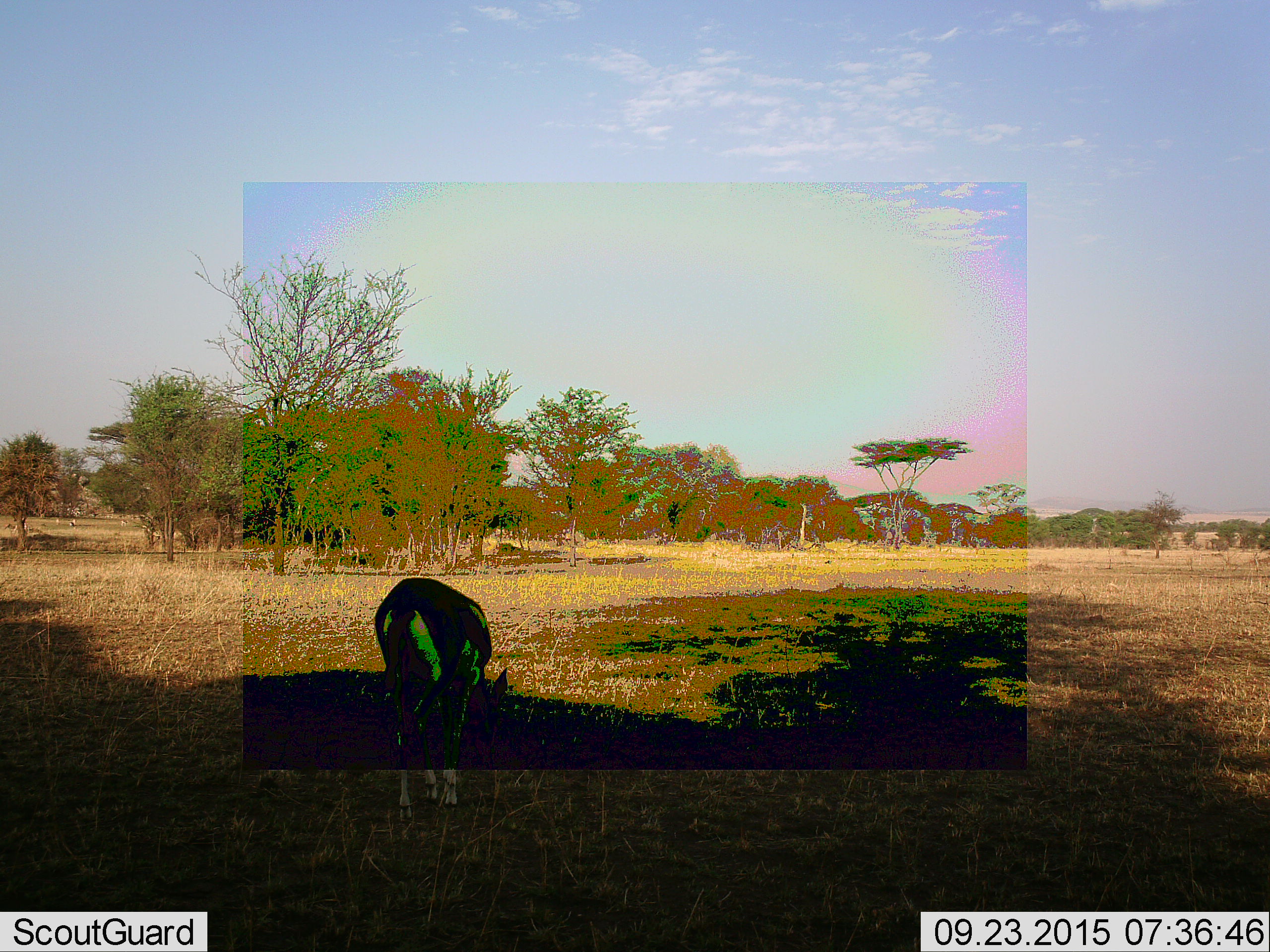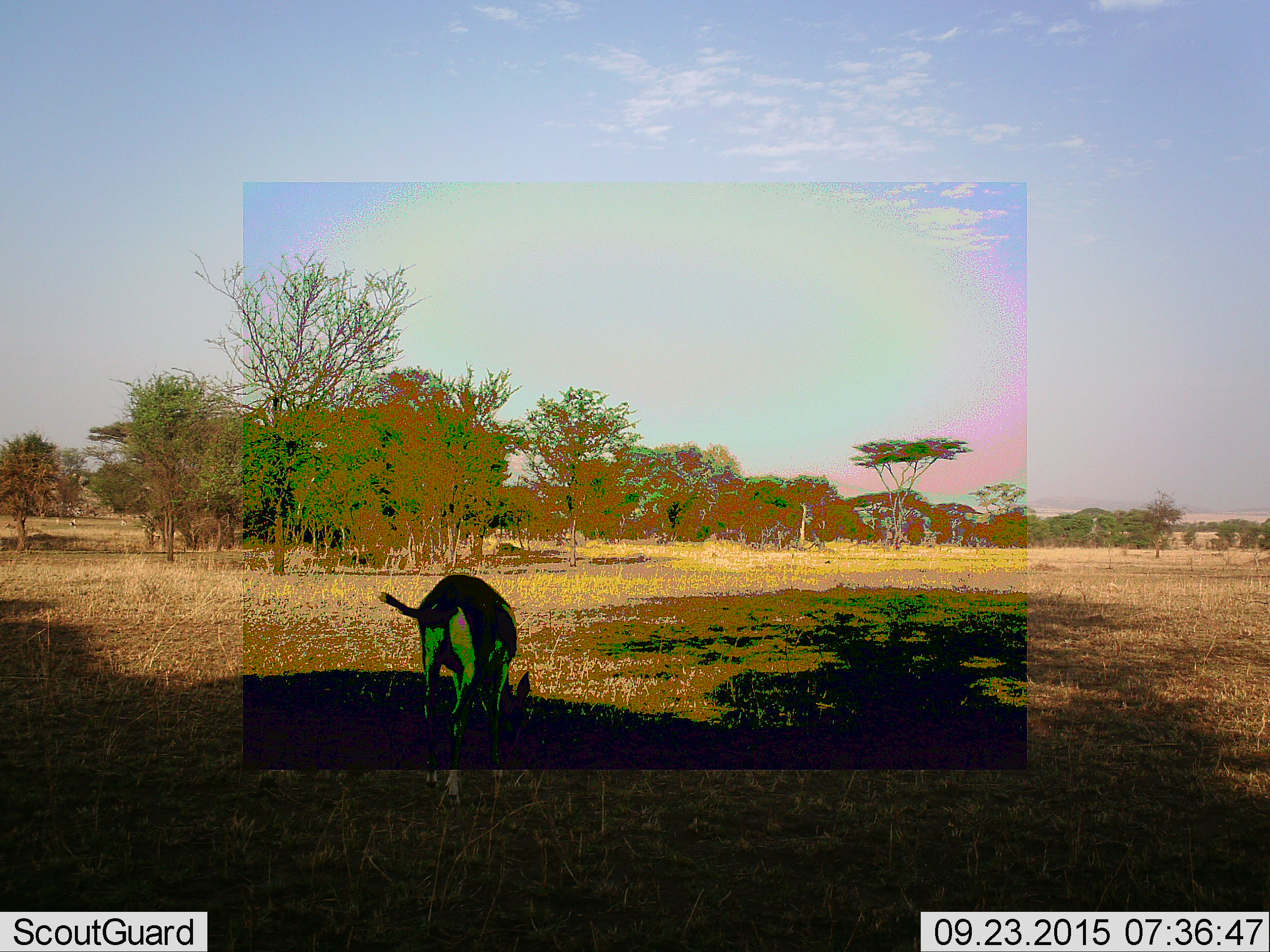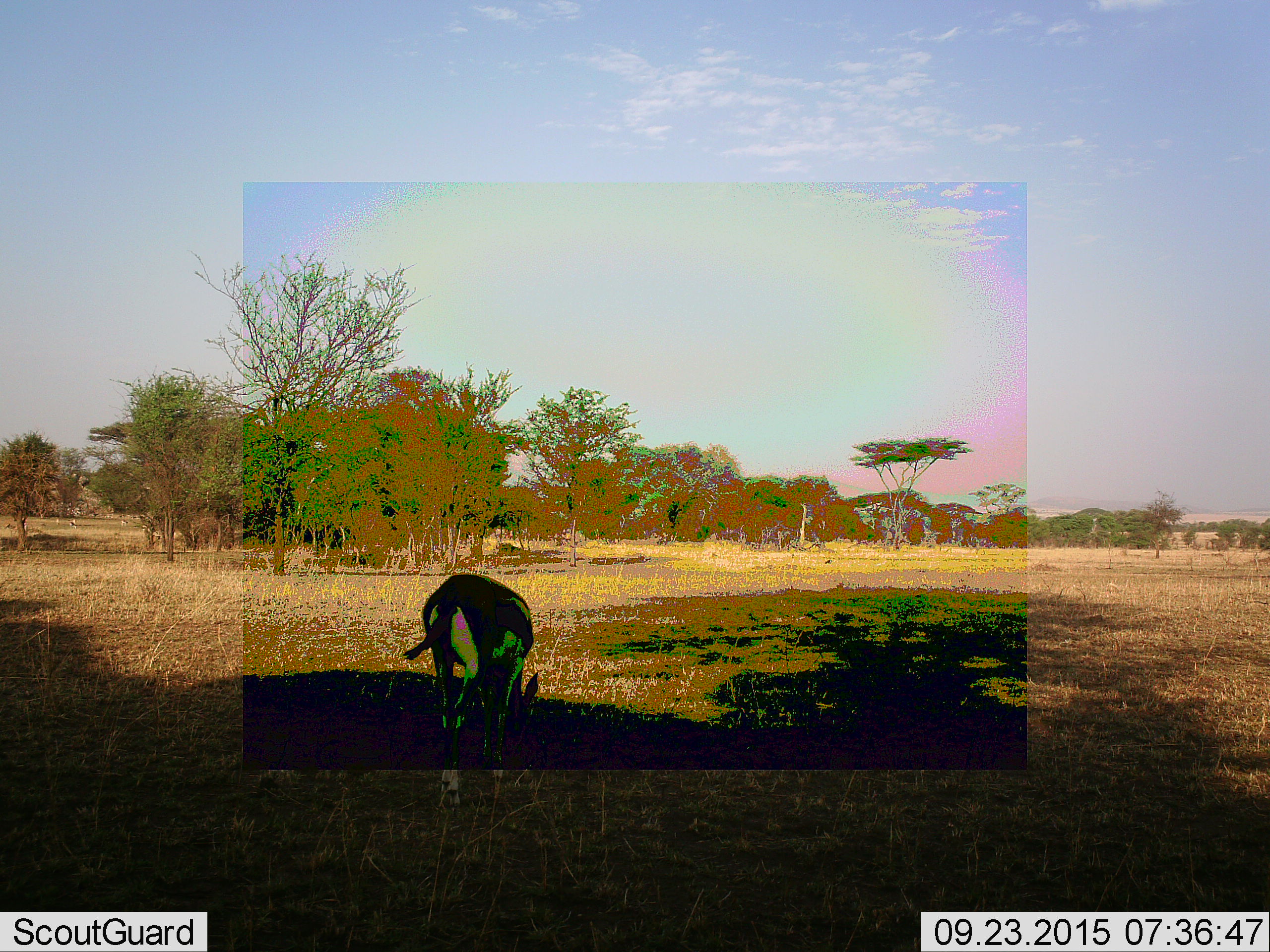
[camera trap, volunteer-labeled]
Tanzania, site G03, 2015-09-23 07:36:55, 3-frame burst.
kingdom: Animalia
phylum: Chordata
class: Mammalia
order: Artiodactyla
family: Bovidae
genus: Eudorcas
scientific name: Eudorcas thomsonii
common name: thomson's gazelle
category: gazellethomsons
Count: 1.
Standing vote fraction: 8%.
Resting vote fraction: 0%.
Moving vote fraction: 23%.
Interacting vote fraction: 0%.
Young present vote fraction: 8%.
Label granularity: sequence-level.